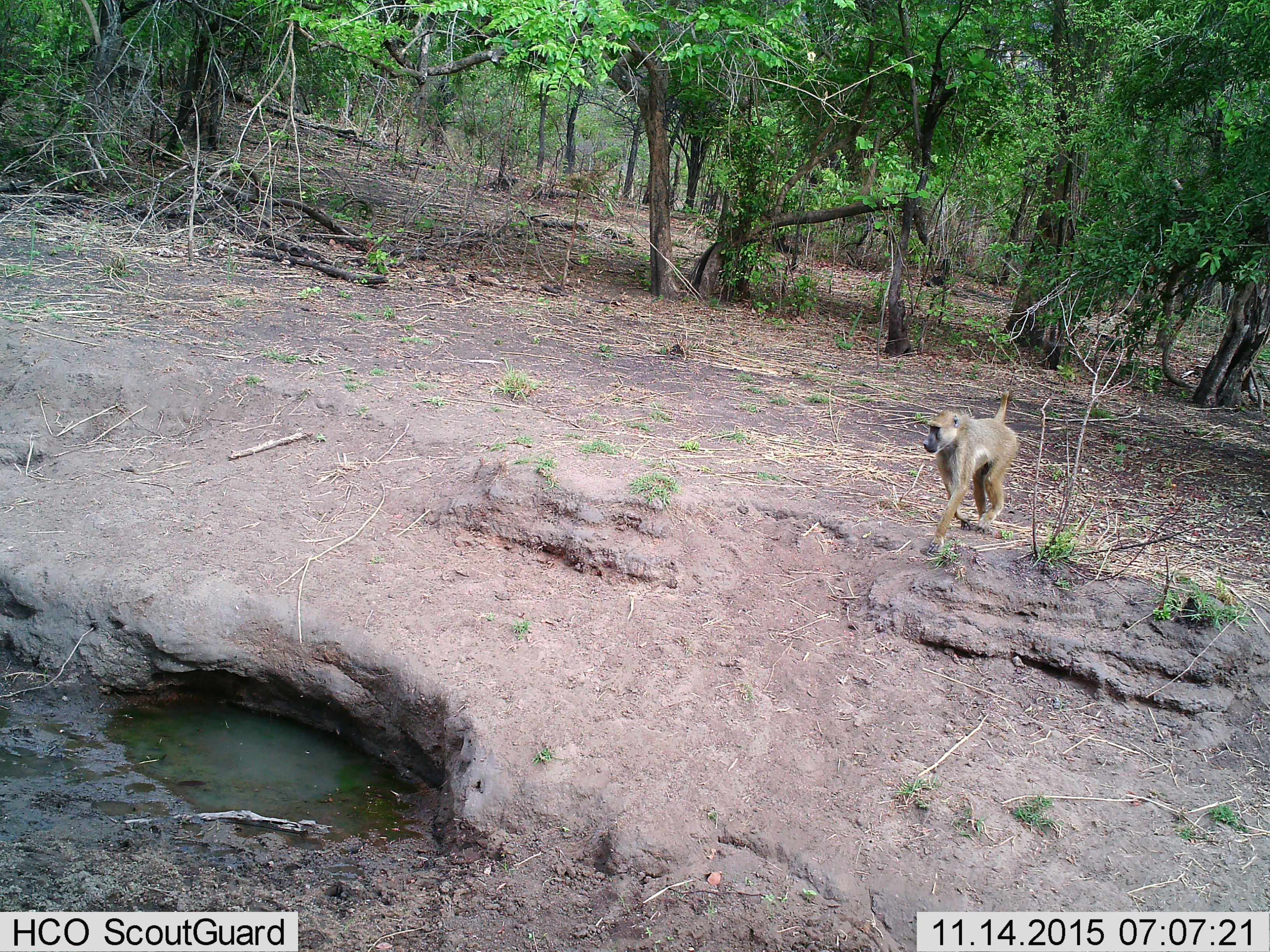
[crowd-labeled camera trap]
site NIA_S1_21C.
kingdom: Animalia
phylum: Chordata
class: Mammalia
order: Primates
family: Cercopithecidae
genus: Papio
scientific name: Papio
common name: baboon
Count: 1.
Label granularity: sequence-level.